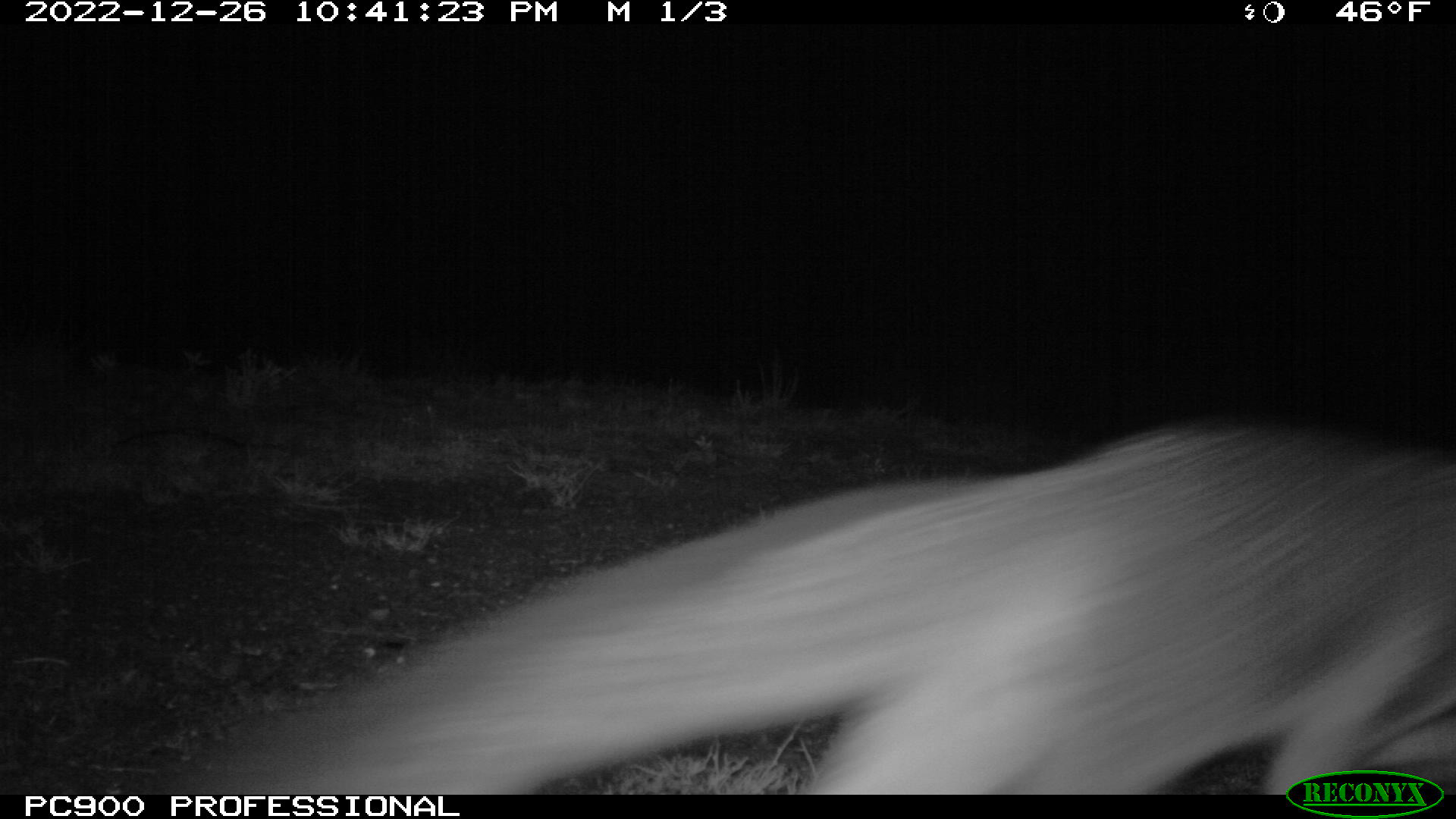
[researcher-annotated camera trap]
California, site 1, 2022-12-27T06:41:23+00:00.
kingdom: Animalia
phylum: Chordata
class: Mammalia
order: Carnivora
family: Canidae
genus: Urocyon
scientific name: Urocyon cinereoargenteus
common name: gray fox